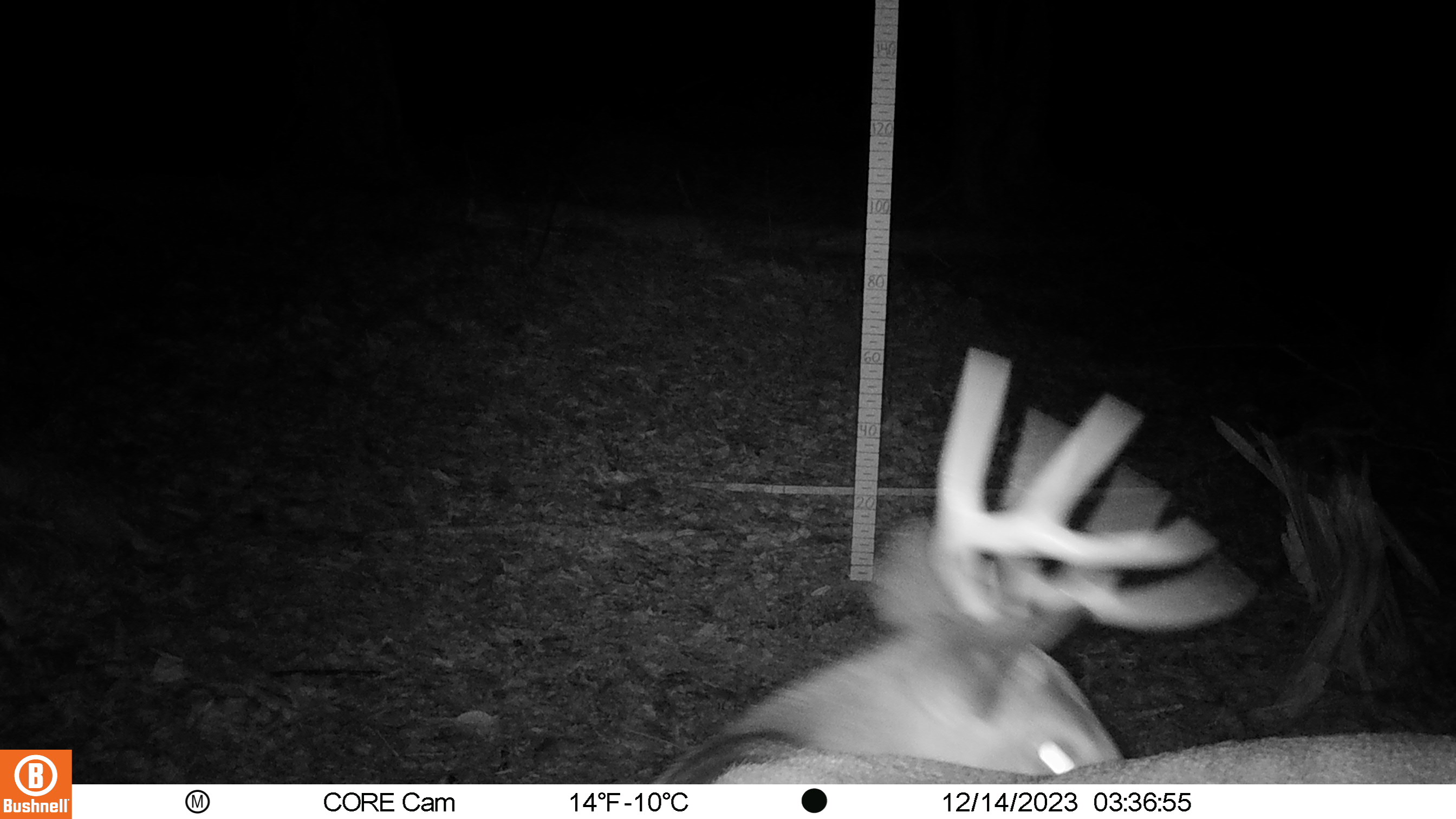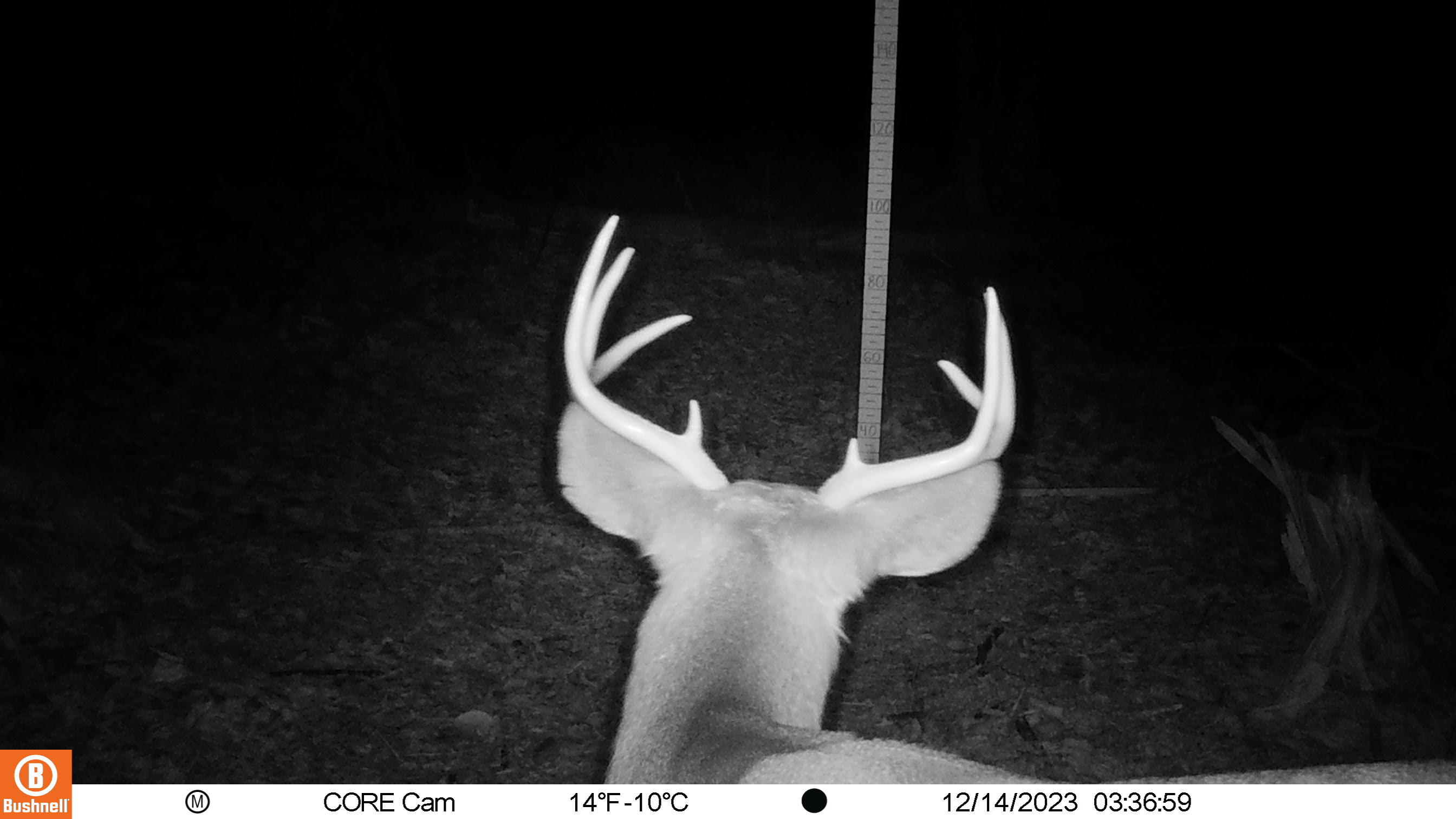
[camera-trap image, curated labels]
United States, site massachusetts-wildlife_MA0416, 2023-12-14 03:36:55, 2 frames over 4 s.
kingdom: Animalia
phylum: Chordata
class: Mammalia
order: Artiodactyla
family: Cervidae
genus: Odocoileus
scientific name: Odocoileus virginianus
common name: white-tailed deer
White-tailed deer (Odocoileus virginianus).